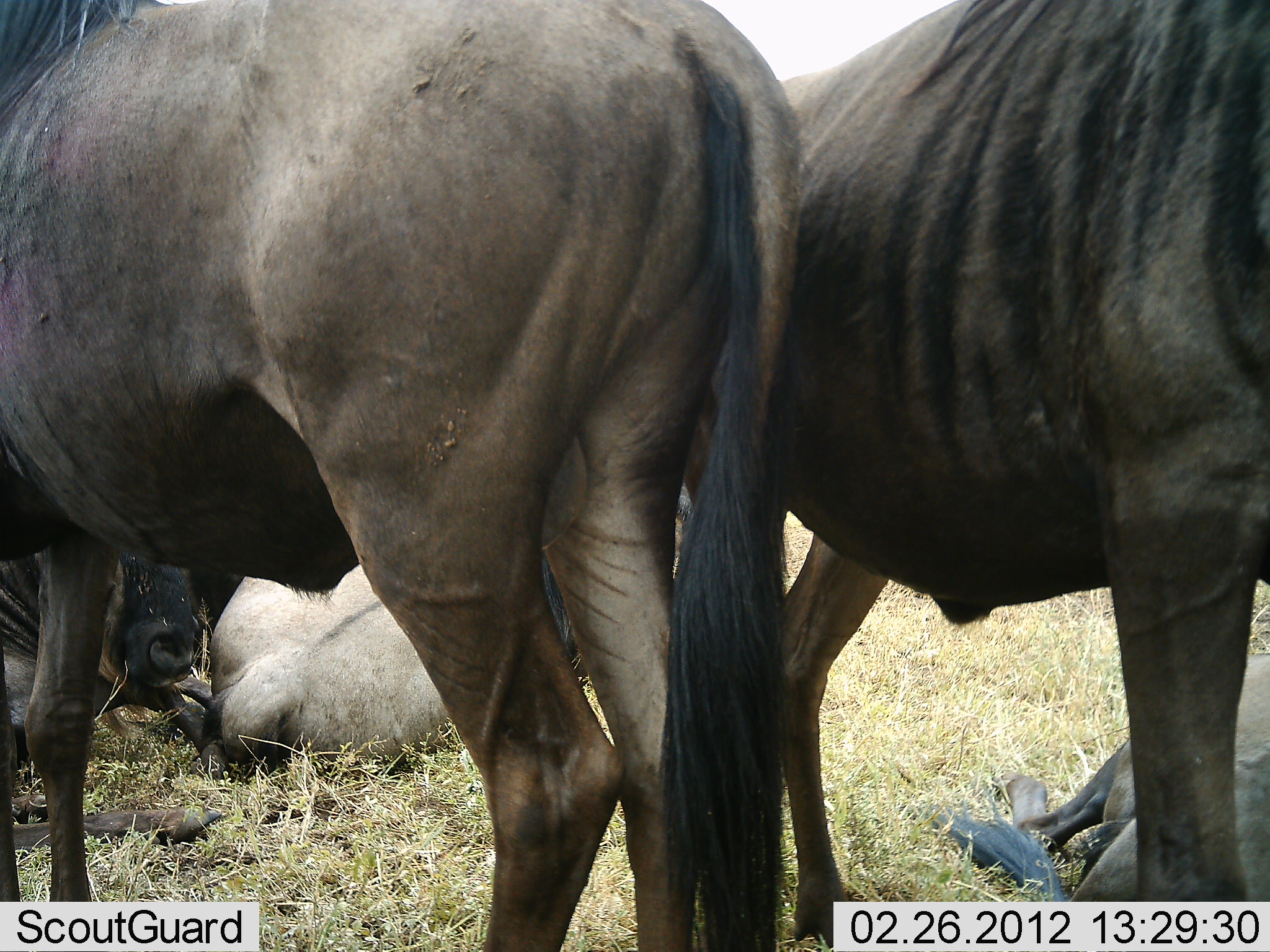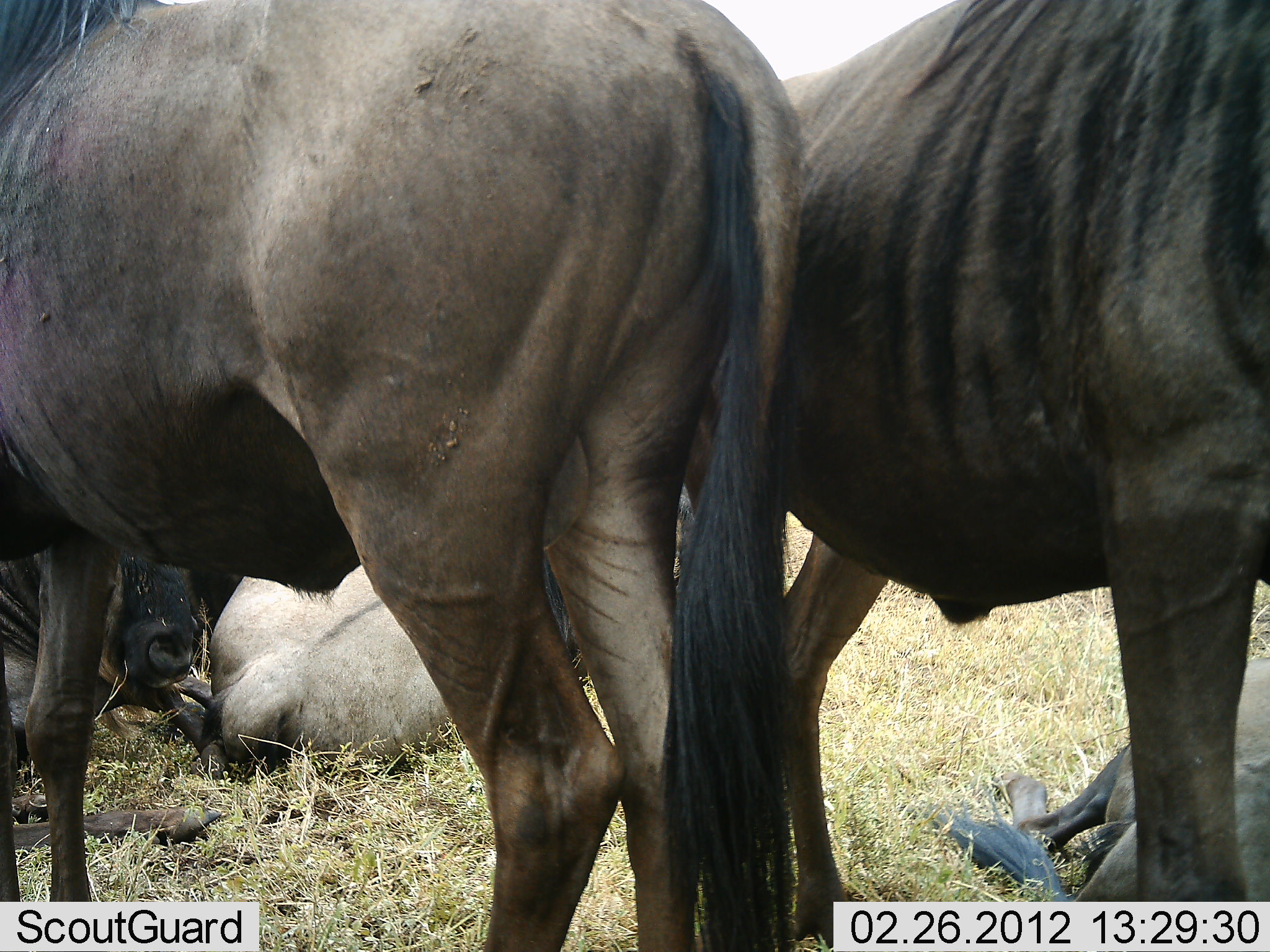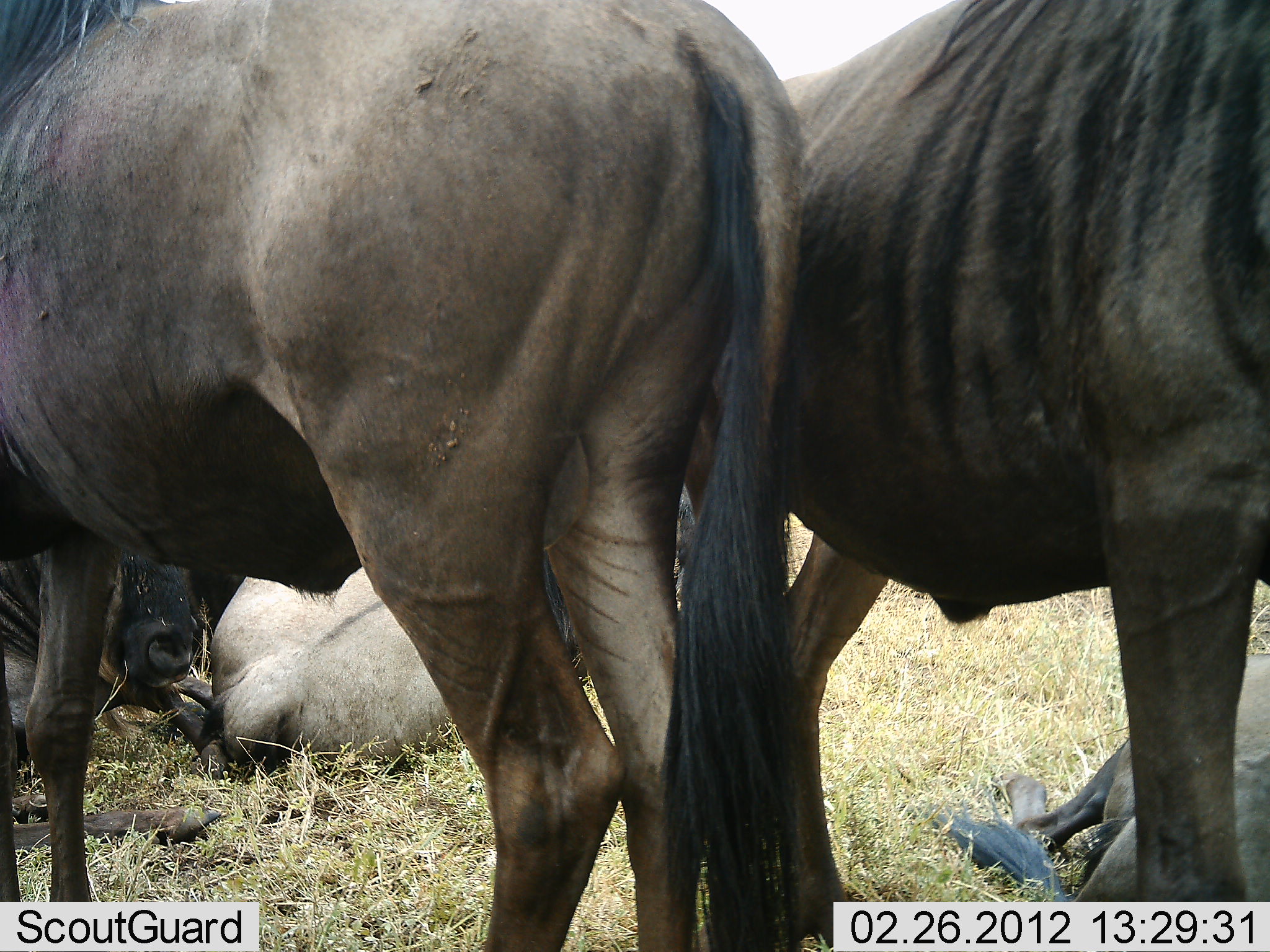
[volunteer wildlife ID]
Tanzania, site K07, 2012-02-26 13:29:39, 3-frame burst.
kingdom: Animalia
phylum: Chordata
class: Mammalia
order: Artiodactyla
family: Bovidae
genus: Connochaetes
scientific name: Connochaetes taurinus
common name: blue wildebeest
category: wildebeest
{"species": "wildebeest (blue wildebeest) (Connochaetes taurinus)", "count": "5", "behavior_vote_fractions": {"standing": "71%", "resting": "100%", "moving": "0%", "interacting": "7%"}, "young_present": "0%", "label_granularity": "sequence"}